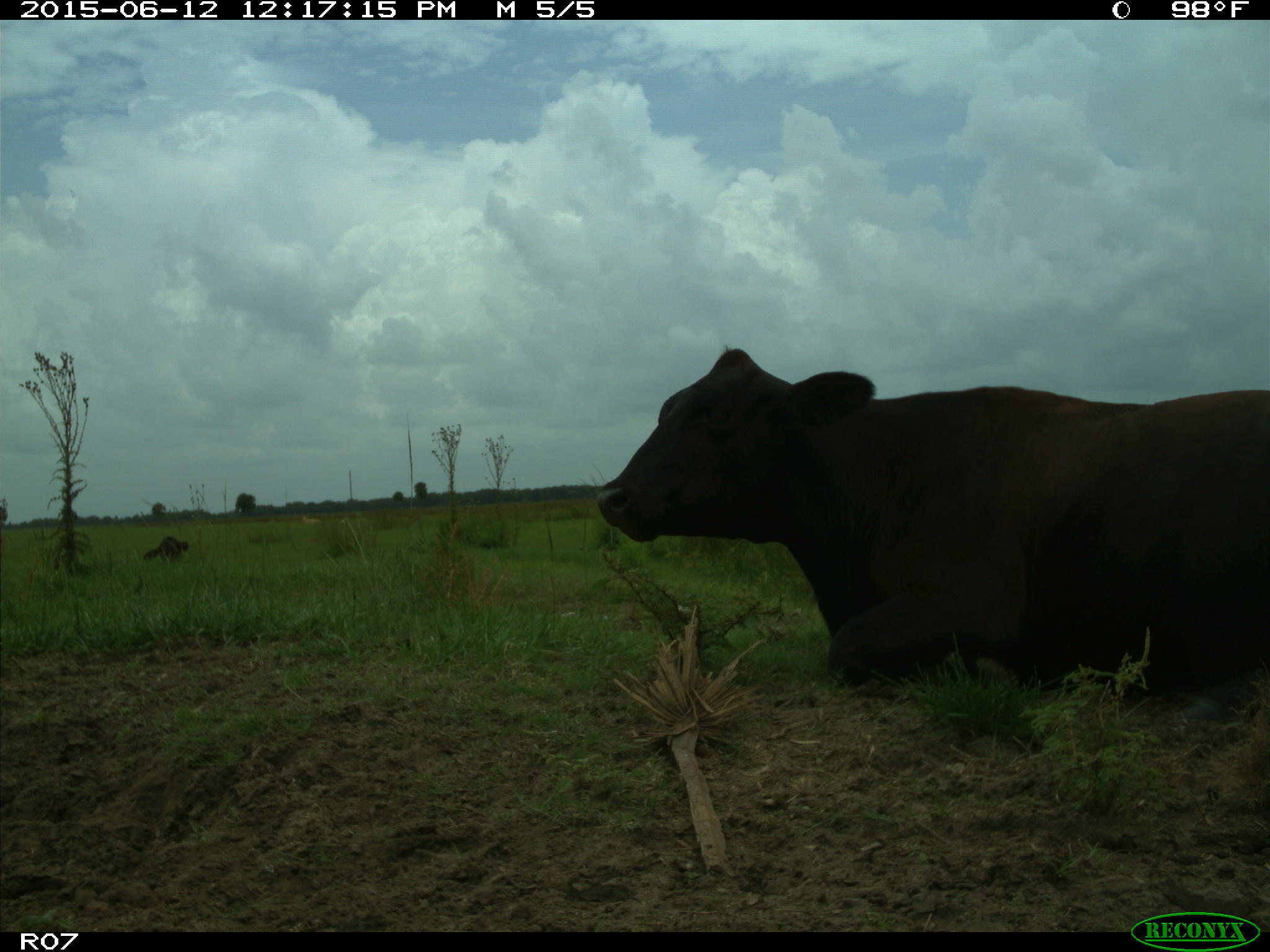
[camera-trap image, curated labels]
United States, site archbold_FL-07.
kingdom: Animalia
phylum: Chordata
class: Mammalia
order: Artiodactyla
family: Bovidae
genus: Bos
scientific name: Bos taurus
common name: domestic cow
Bos taurus (domestic cow).